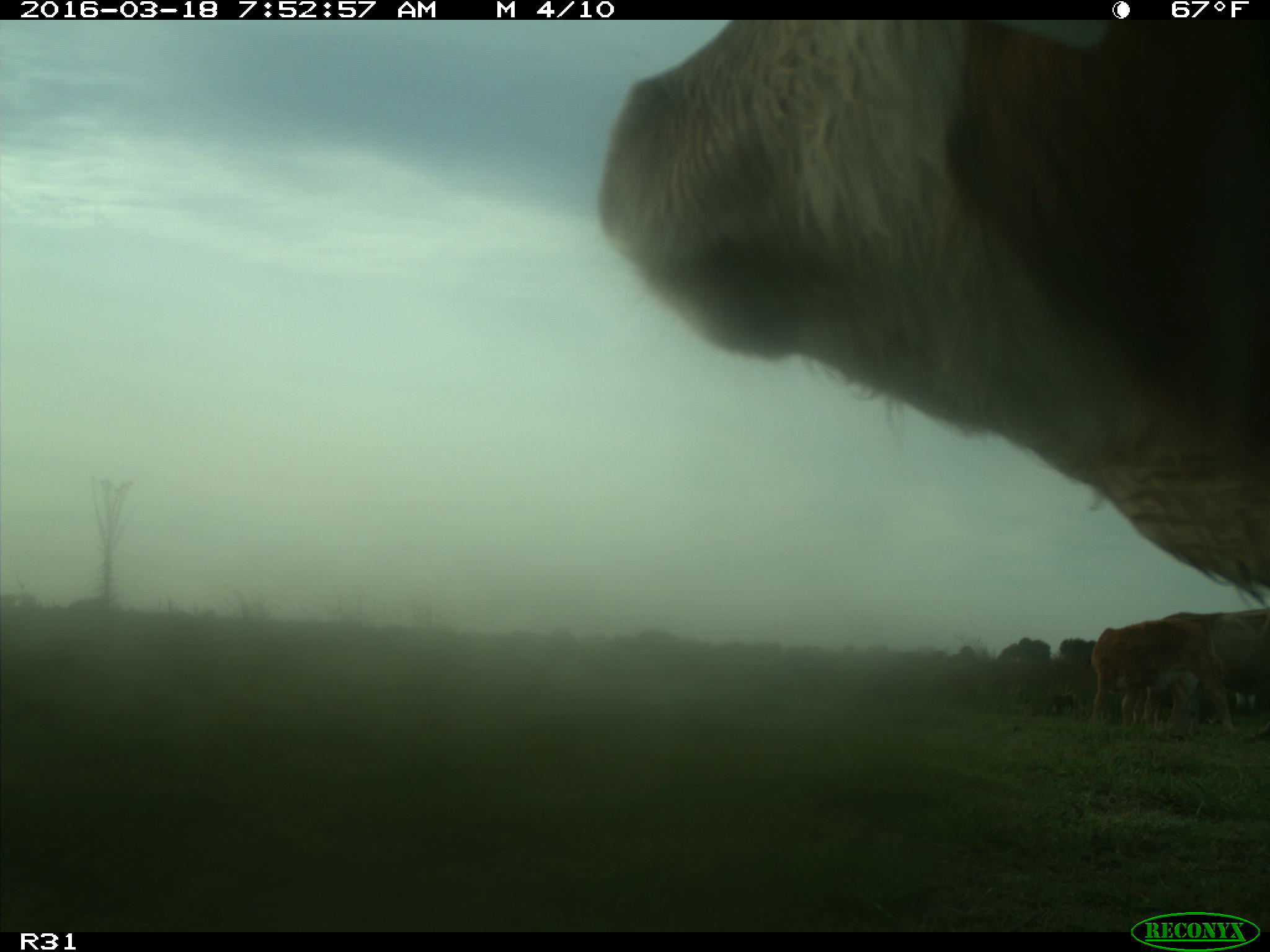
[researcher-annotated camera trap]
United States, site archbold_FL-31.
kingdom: Animalia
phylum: Chordata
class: Mammalia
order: Artiodactyla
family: Bovidae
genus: Bos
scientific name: Bos taurus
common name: domestic cow